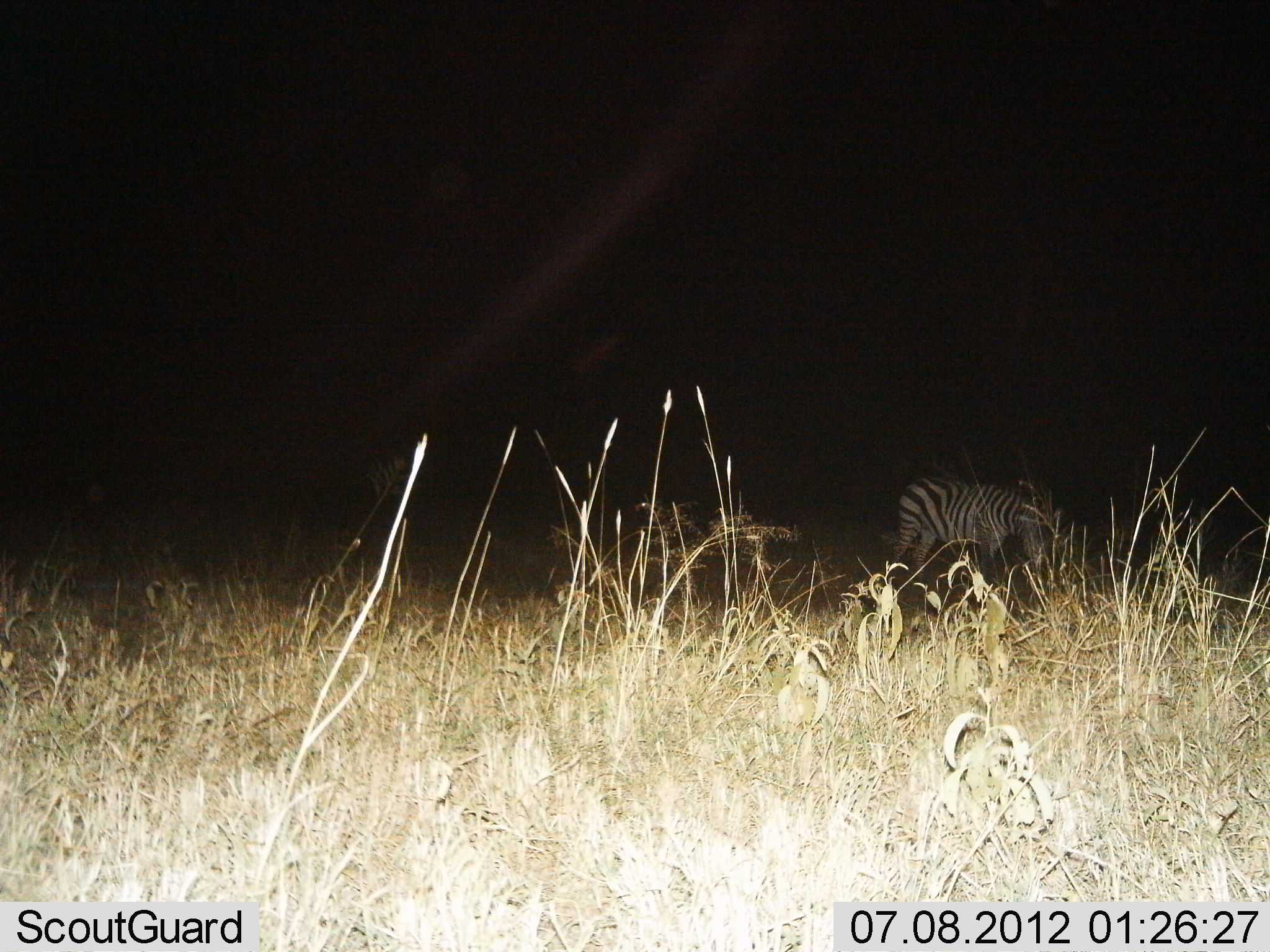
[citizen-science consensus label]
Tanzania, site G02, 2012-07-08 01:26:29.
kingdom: Animalia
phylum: Chordata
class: Mammalia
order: Perissodactyla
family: Equidae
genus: Equus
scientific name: Equus quagga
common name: plains zebra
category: zebra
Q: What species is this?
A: Zebra (plains zebra) (Equus quagga).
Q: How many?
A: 1.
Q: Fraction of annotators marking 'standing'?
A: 50%.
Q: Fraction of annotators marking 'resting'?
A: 0%.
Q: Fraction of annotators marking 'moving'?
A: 0%.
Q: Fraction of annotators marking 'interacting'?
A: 0%.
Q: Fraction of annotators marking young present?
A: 0%.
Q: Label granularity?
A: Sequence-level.